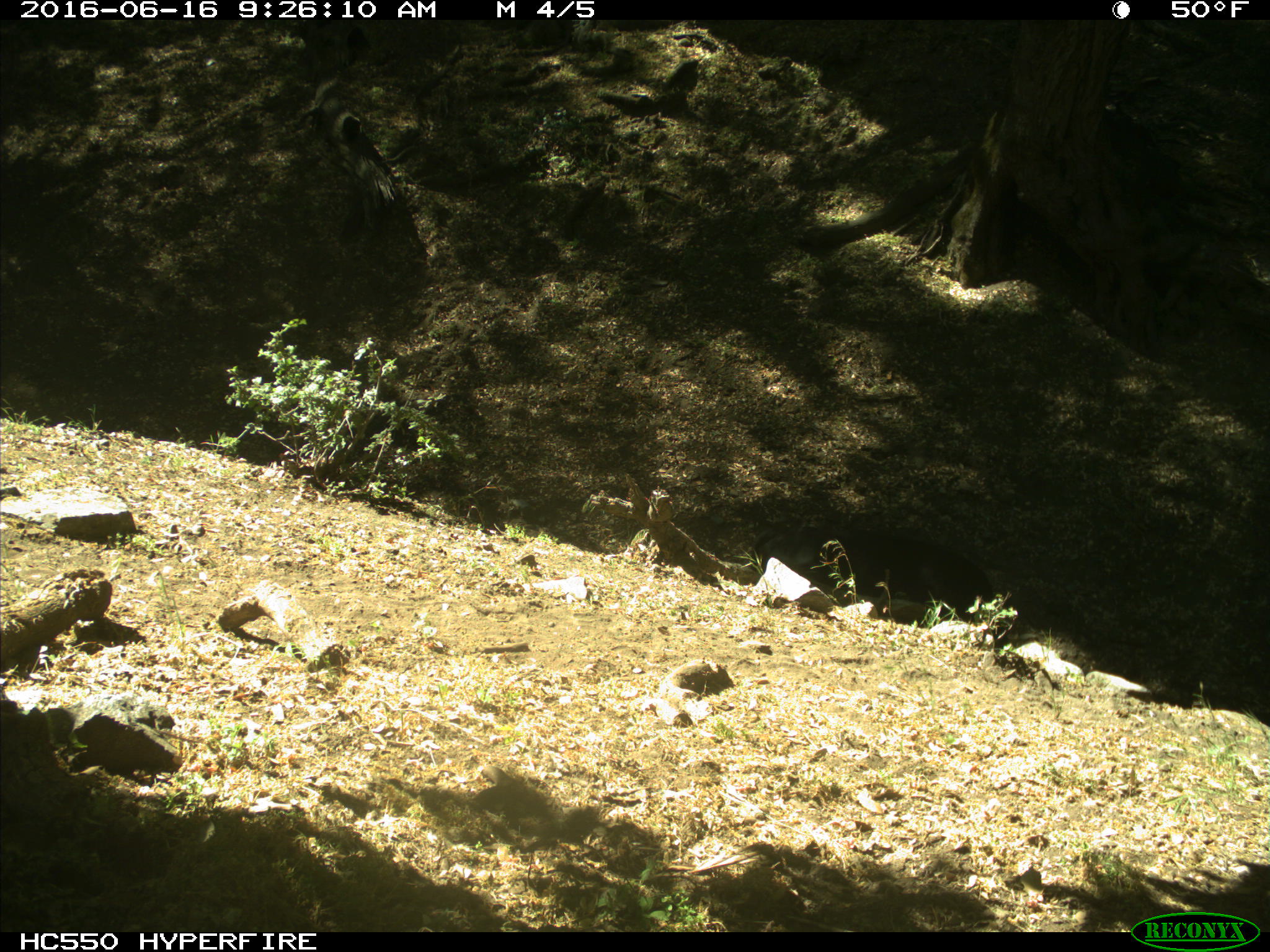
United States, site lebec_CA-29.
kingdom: Animalia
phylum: Chordata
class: Mammalia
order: Artiodactyla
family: Bovidae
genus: Bos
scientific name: Bos taurus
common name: domestic cow